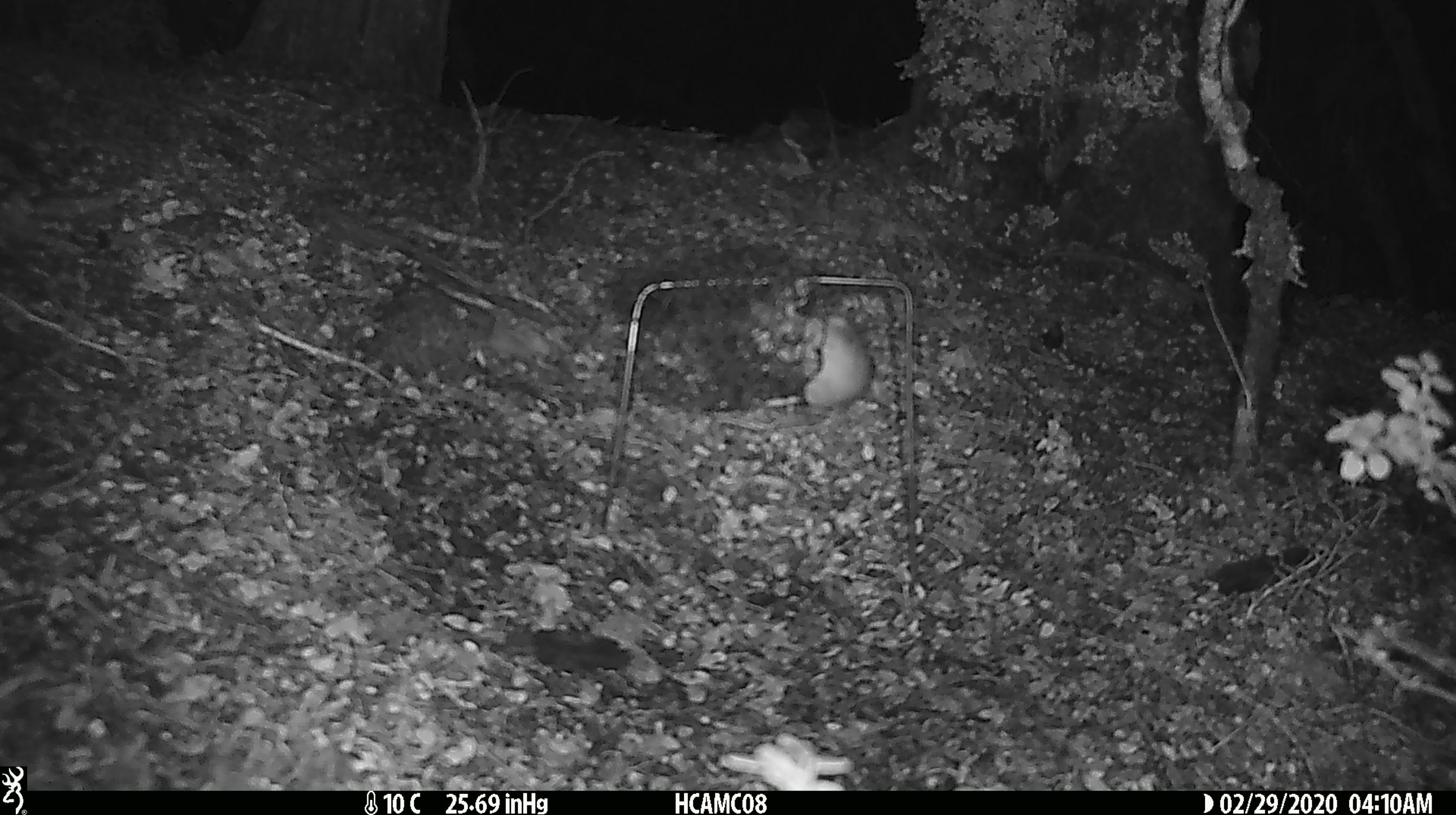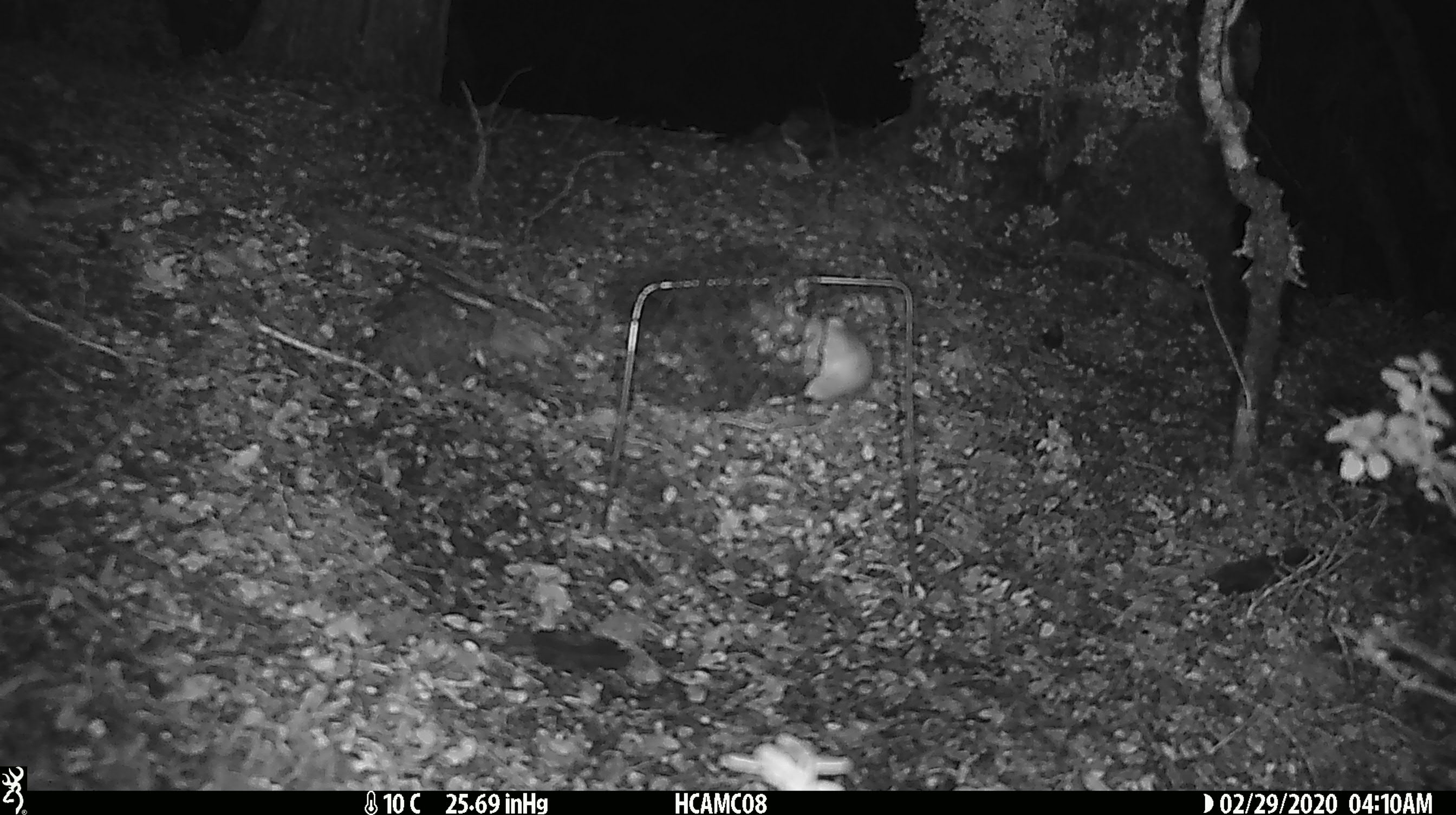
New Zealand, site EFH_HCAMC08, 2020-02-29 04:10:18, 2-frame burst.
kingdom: Animalia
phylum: Chordata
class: Mammalia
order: Rodentia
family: Muridae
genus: Mus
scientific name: Mus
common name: mouse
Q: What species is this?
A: Mouse (Mus).